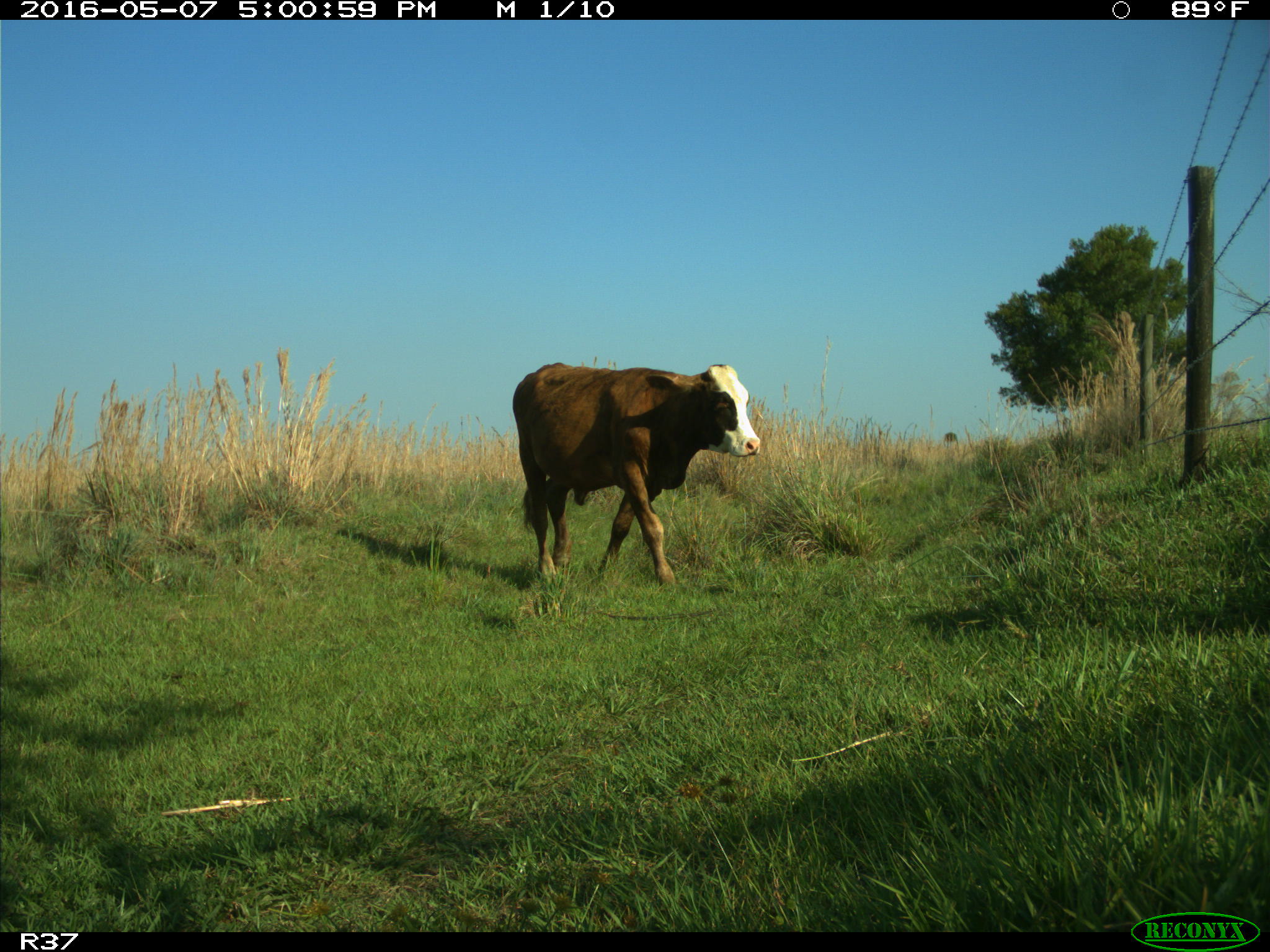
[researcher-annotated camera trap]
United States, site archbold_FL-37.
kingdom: Animalia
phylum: Chordata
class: Mammalia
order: Artiodactyla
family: Bovidae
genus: Bos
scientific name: Bos taurus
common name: domestic cow